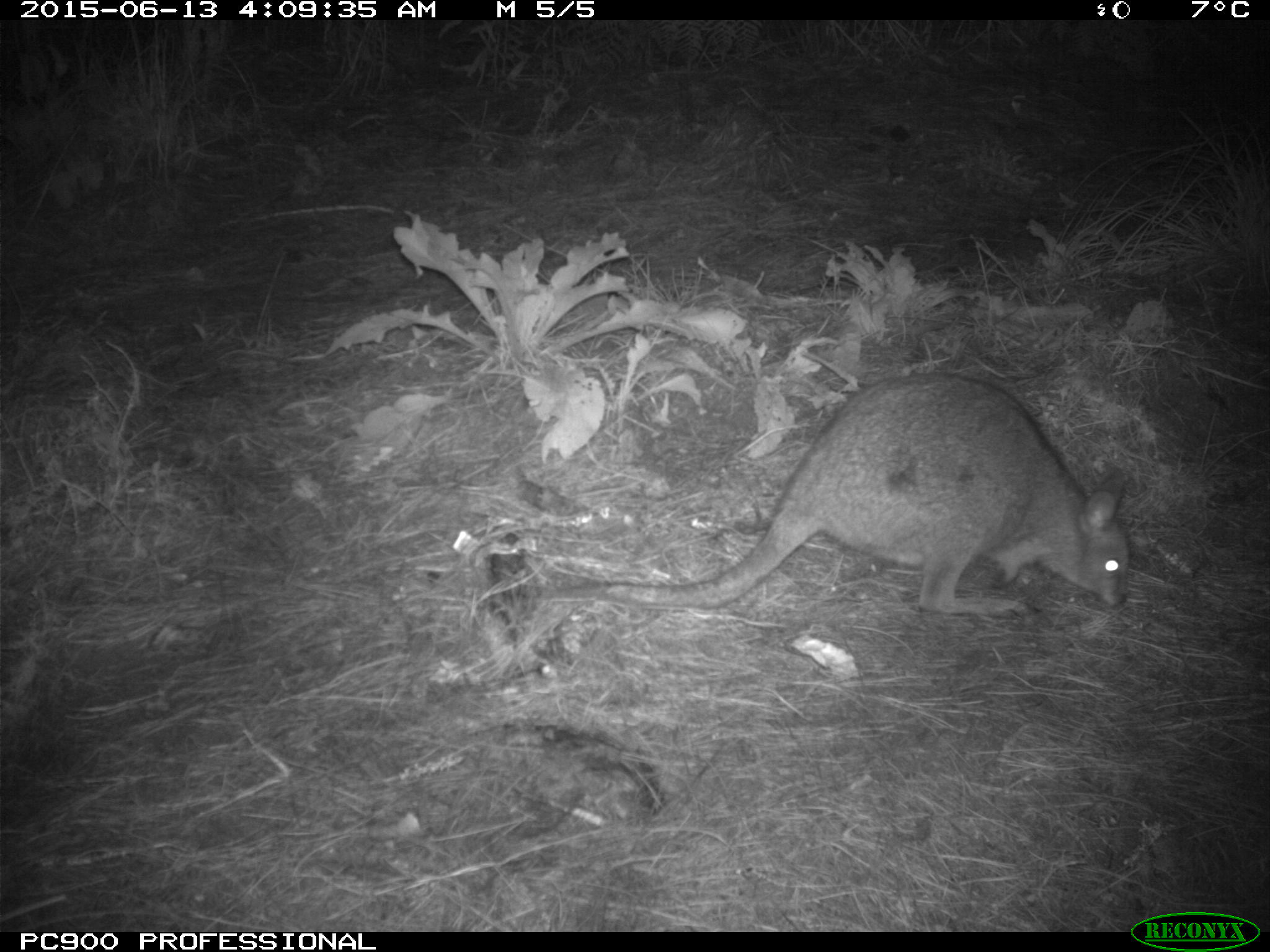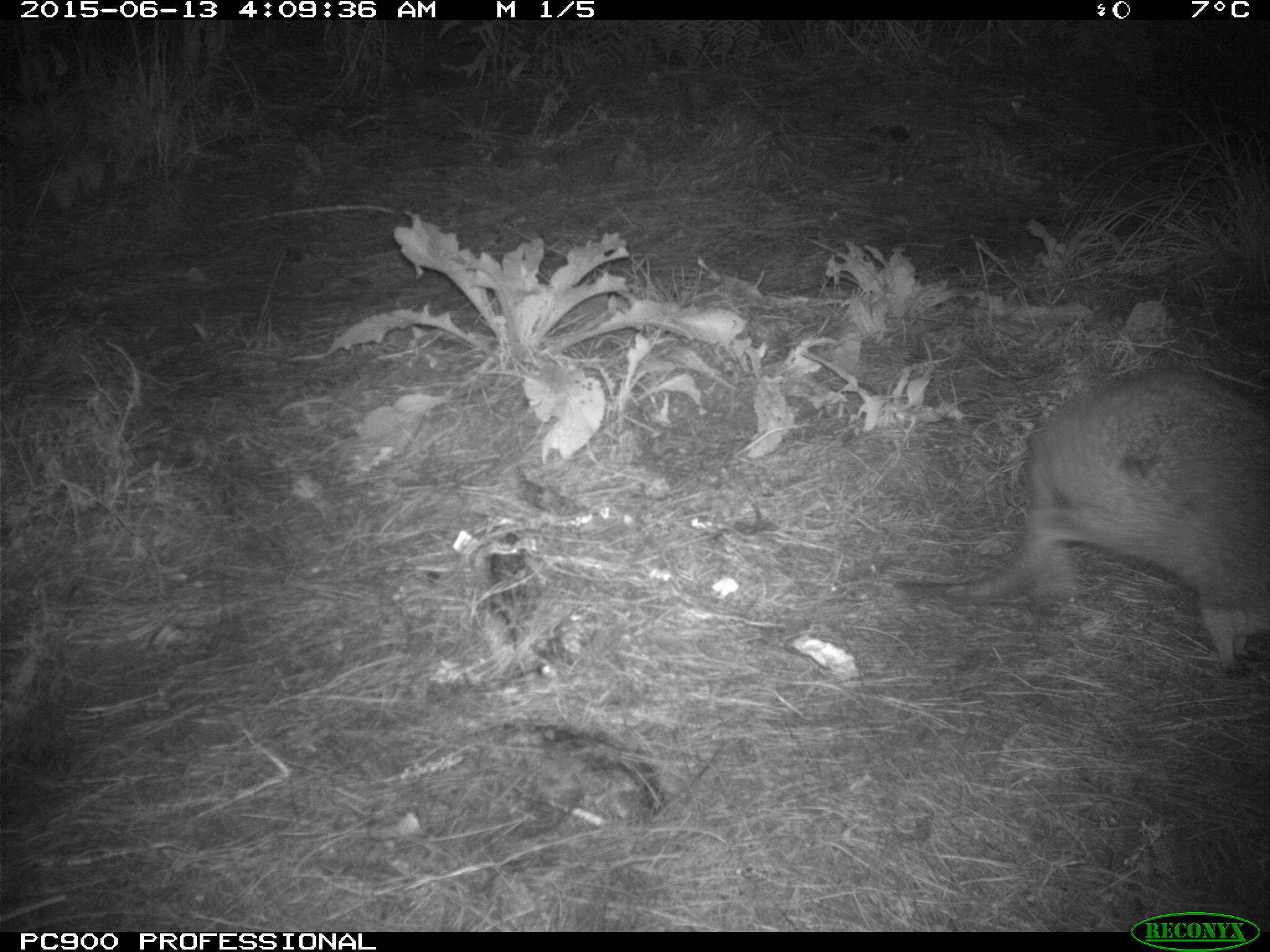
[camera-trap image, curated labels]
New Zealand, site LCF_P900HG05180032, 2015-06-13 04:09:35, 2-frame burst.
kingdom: Animalia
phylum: Chordata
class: Mammalia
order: Diprotodontia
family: Macropodidae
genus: Notamacropus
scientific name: Notamacropus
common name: wallaby